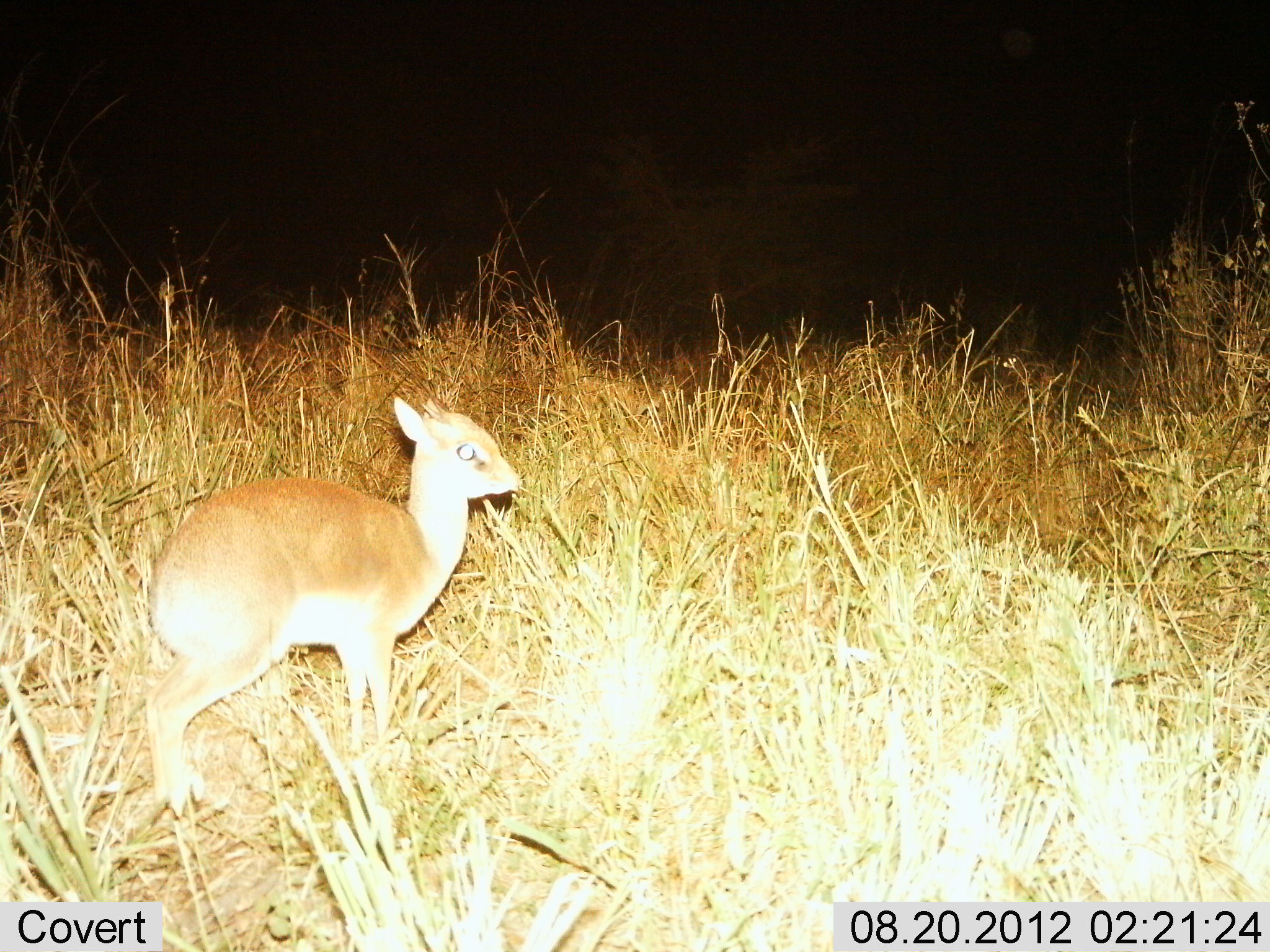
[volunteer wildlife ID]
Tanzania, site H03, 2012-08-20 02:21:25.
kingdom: Animalia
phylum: Chordata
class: Mammalia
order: Artiodactyla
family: Bovidae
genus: Madoqua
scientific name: Madoqua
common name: dikdik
Dikdik (Madoqua), count 1. Behavior (volunteer vote fractions): standing 80%, resting 0%, moving 20%, interacting 0%. Young present (vote fraction): 20%. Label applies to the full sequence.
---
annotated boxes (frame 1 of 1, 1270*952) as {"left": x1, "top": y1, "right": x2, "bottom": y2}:
animal: {"left": 142, "top": 397, "right": 526, "bottom": 822}